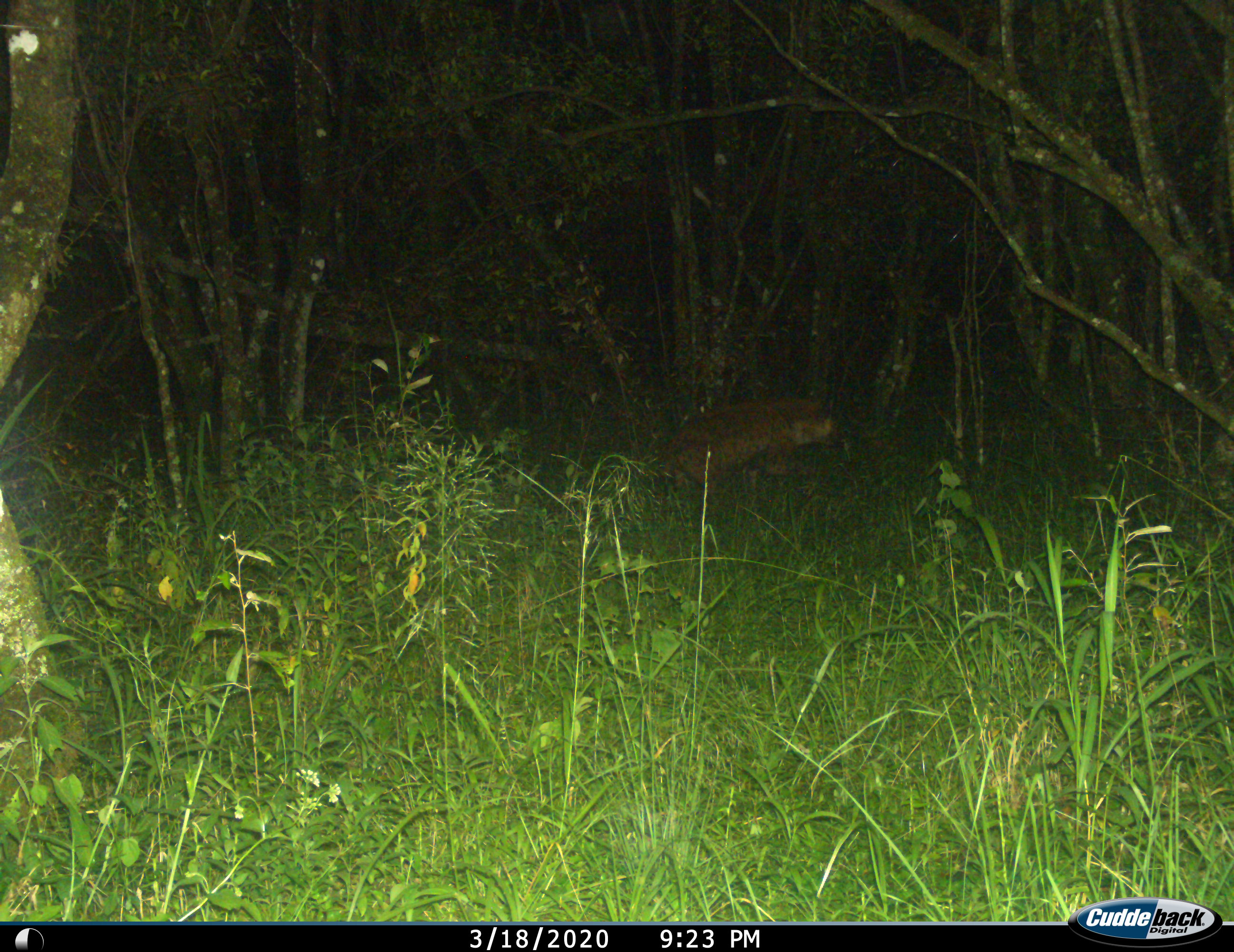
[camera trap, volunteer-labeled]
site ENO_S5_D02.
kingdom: Animalia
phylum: Chordata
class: Mammalia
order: Carnivora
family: Hyaenidae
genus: Crocuta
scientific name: Crocuta crocuta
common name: spotted hyena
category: hyenaspotted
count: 1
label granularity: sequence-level